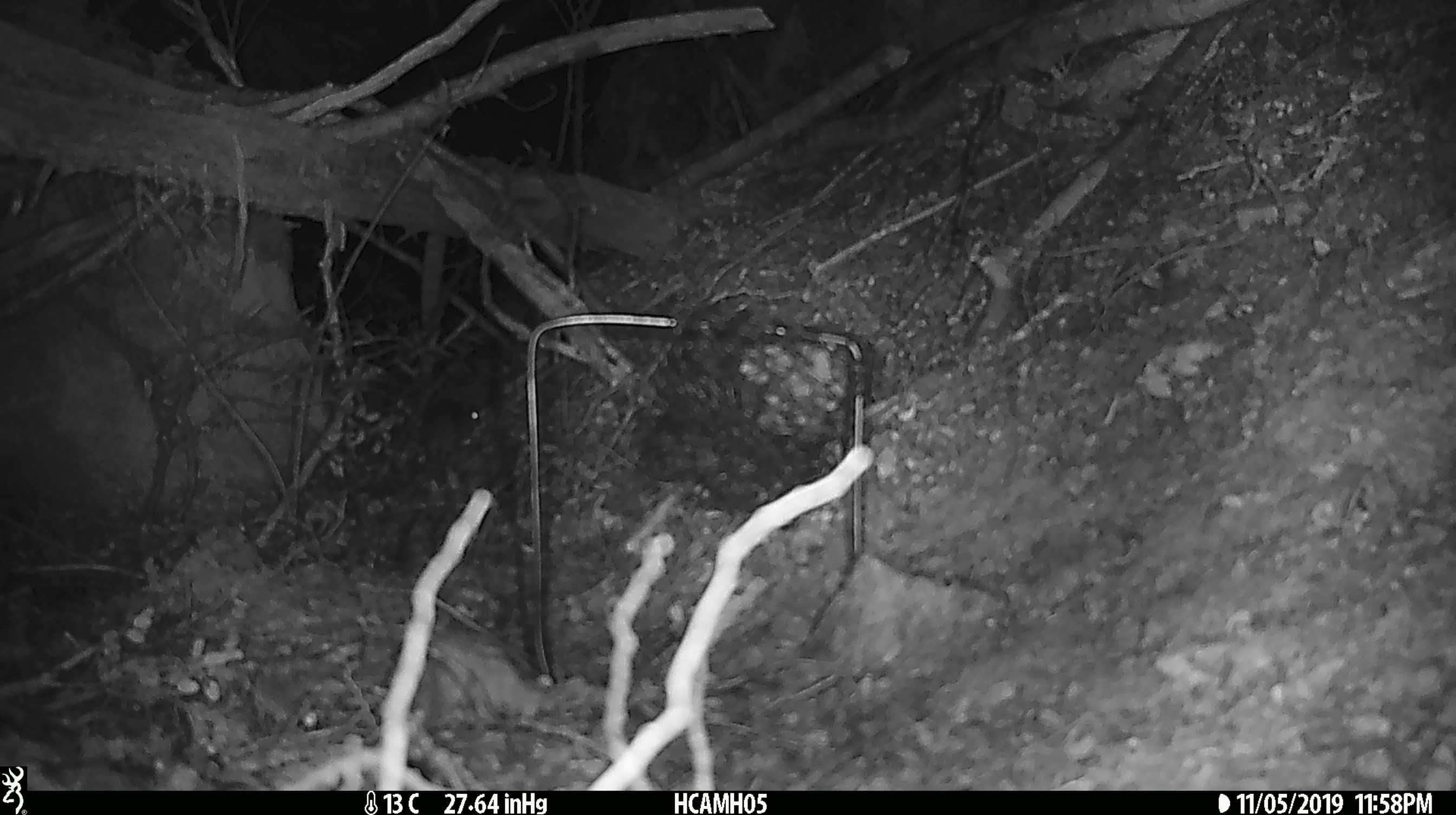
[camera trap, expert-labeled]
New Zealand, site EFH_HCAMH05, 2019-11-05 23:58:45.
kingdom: Animalia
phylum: Chordata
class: Mammalia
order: Rodentia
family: Muridae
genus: Mus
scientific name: Mus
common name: mouse